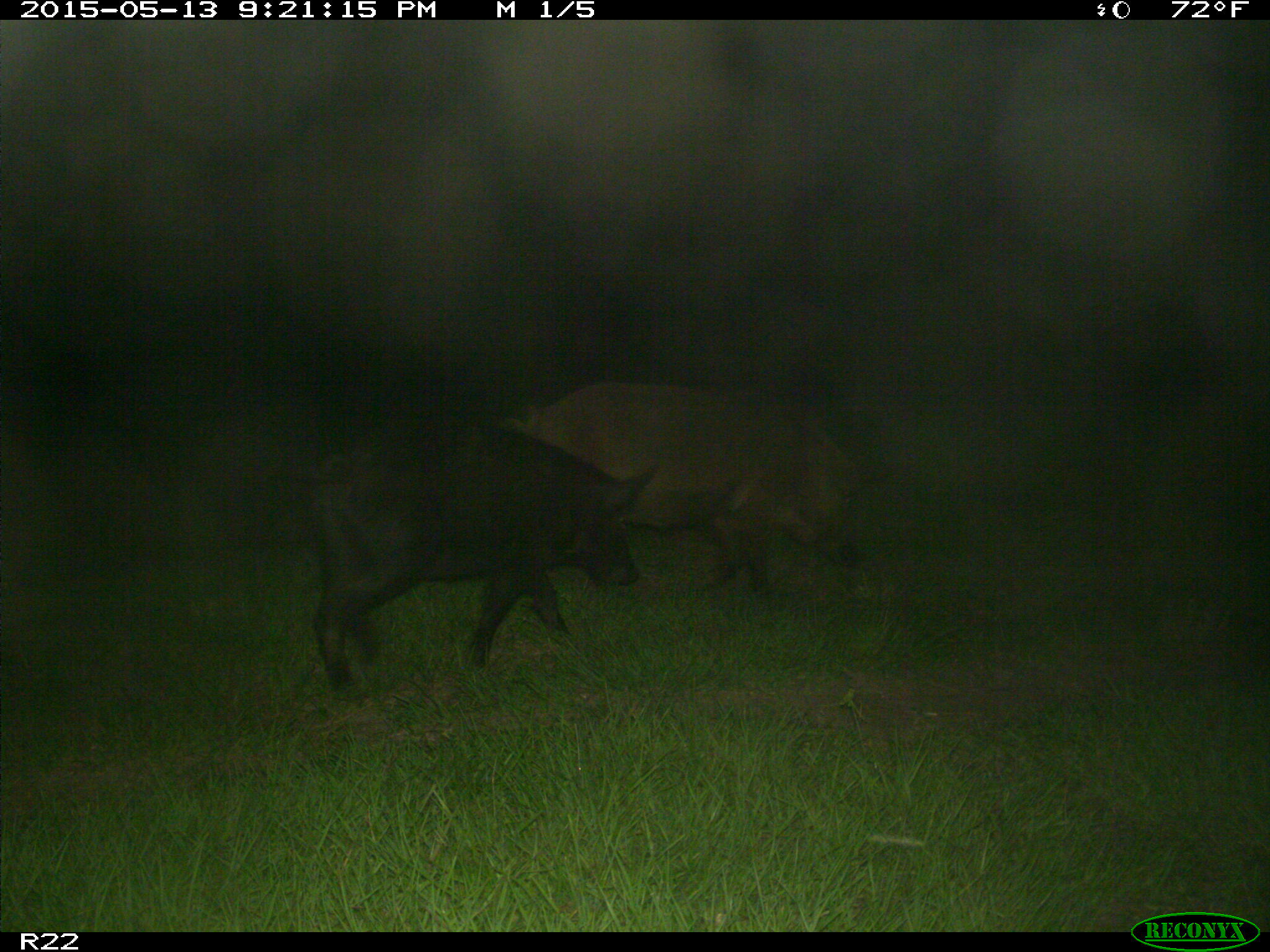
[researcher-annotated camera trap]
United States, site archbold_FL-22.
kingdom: Animalia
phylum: Chordata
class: Mammalia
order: Artiodactyla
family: Suidae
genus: Sus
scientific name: Sus scrofa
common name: wild boar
Sus scrofa (wild boar).